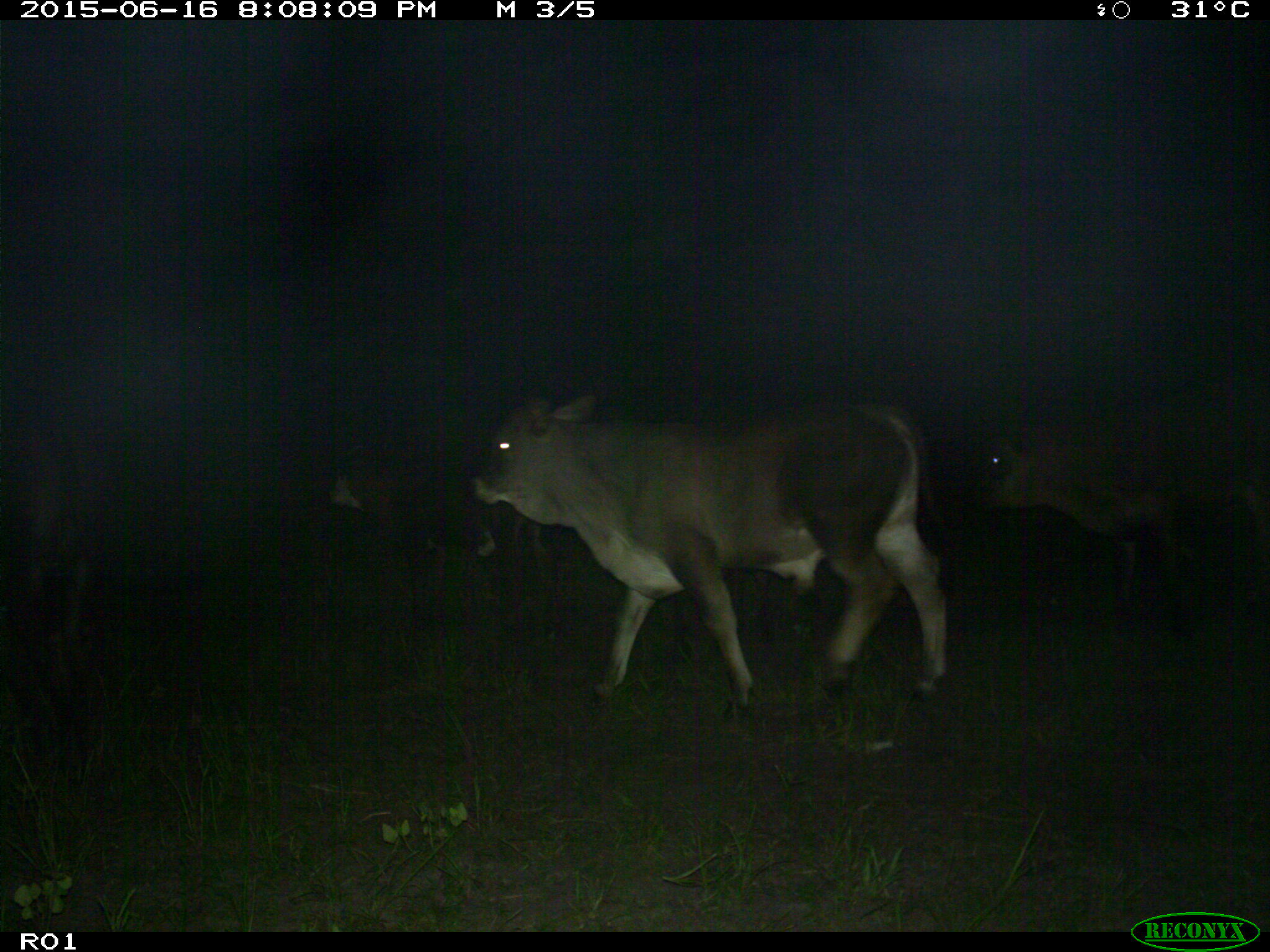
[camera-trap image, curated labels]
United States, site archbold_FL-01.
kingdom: Animalia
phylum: Chordata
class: Mammalia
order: Artiodactyla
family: Bovidae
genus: Bos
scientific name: Bos taurus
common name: domestic cow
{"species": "Bos taurus (domestic cow)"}